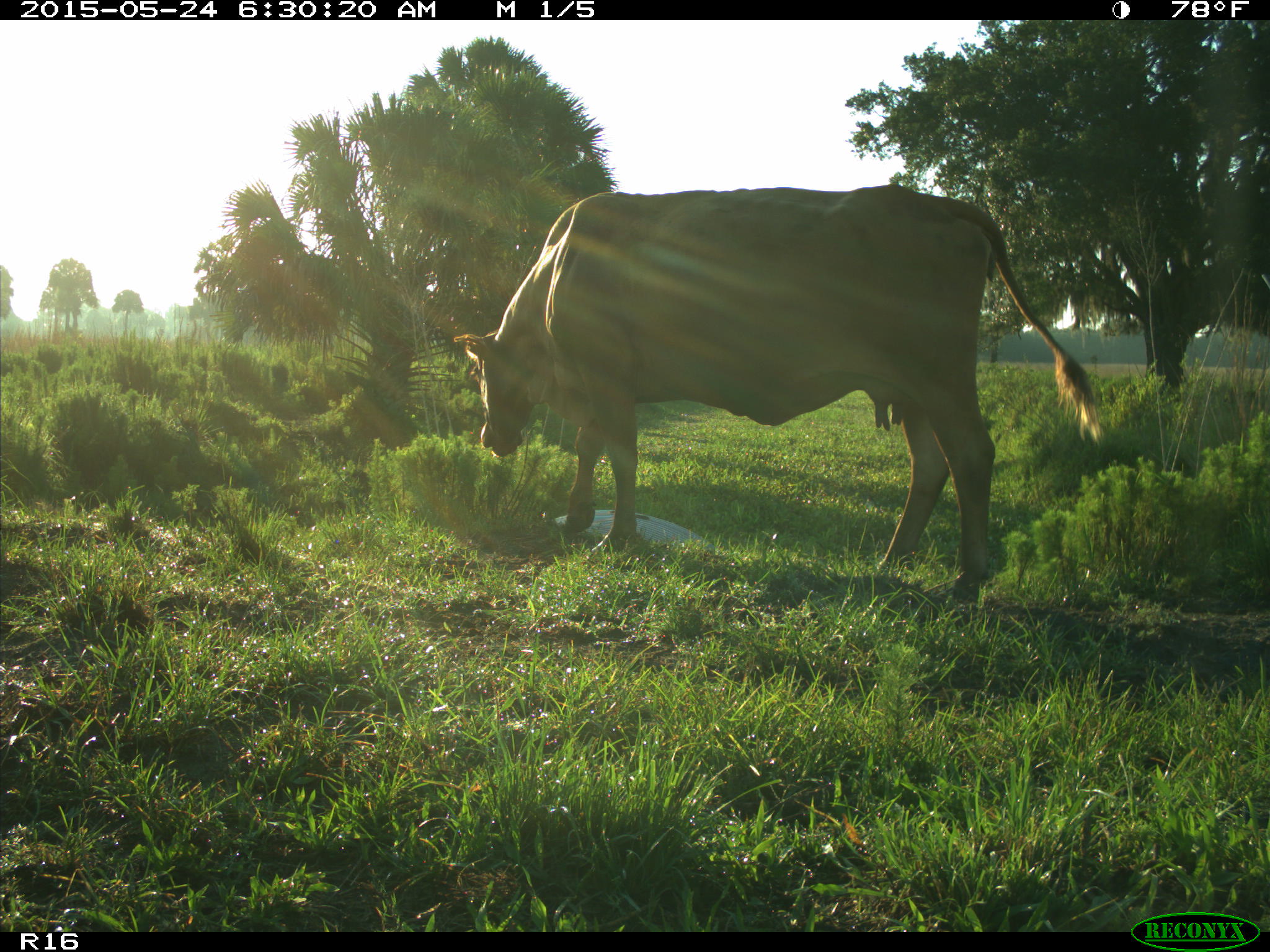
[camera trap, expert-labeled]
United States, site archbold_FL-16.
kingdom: Animalia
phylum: Chordata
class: Mammalia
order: Artiodactyla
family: Bovidae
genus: Bos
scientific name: Bos taurus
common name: domestic cow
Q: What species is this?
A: Bos taurus (domestic cow).